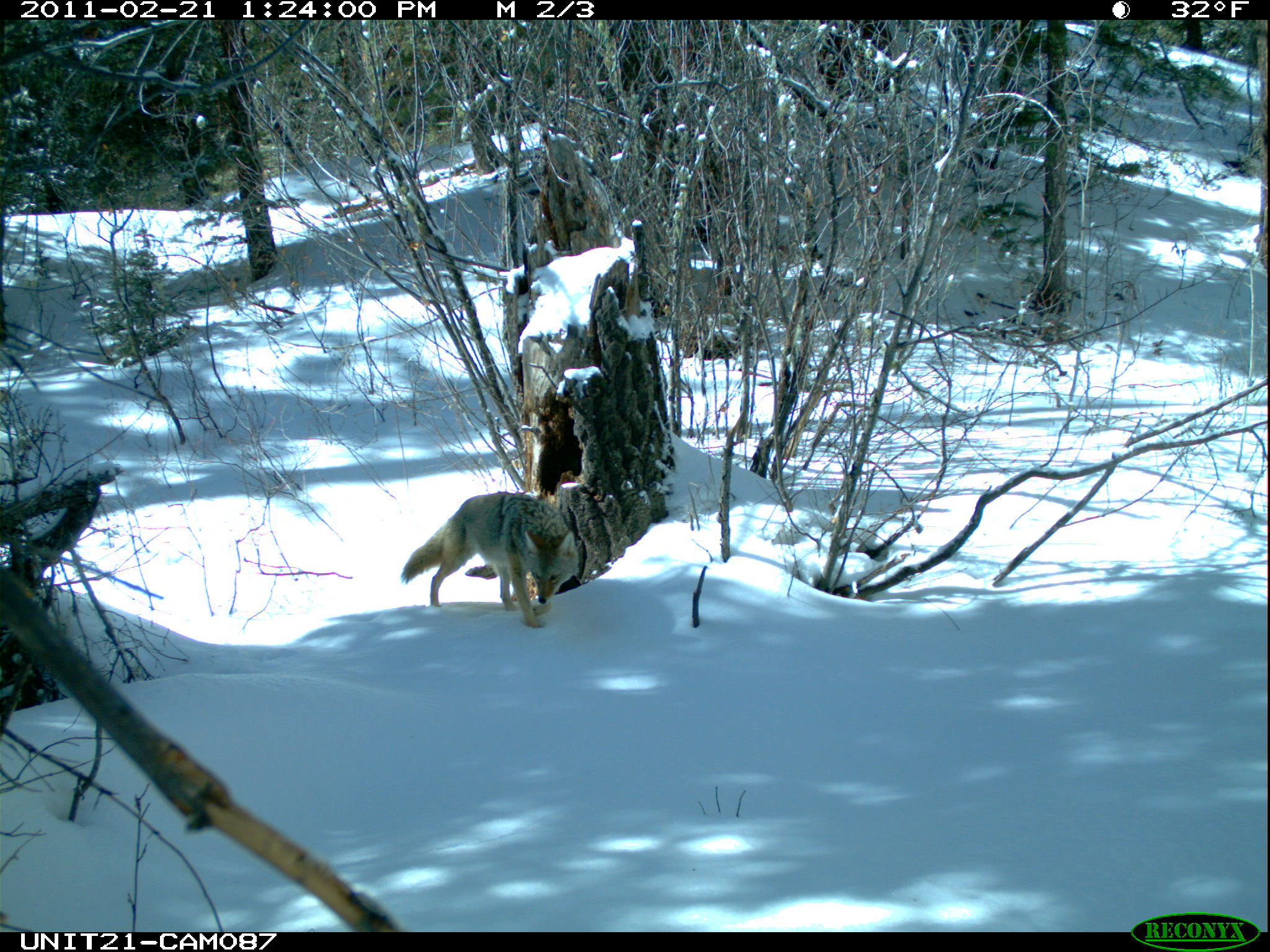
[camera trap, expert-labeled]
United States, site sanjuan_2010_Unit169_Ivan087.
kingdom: Animalia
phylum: Chordata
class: Mammalia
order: Carnivora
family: Canidae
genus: Canis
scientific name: Canis latrans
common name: coyote